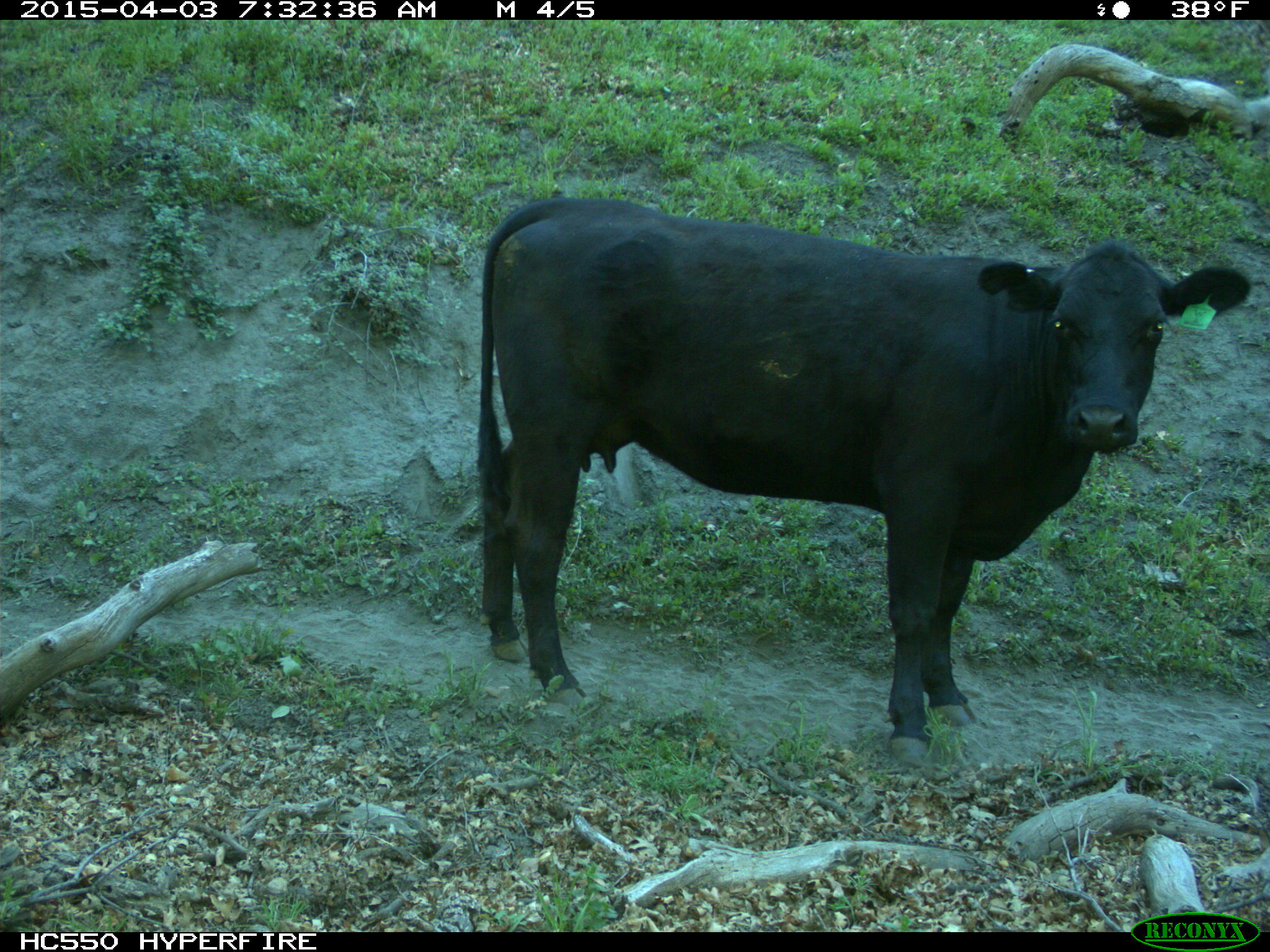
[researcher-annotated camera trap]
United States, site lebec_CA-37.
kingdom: Animalia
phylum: Chordata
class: Mammalia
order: Artiodactyla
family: Bovidae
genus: Bos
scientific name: Bos taurus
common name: domestic cow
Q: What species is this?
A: Bos taurus (domestic cow).